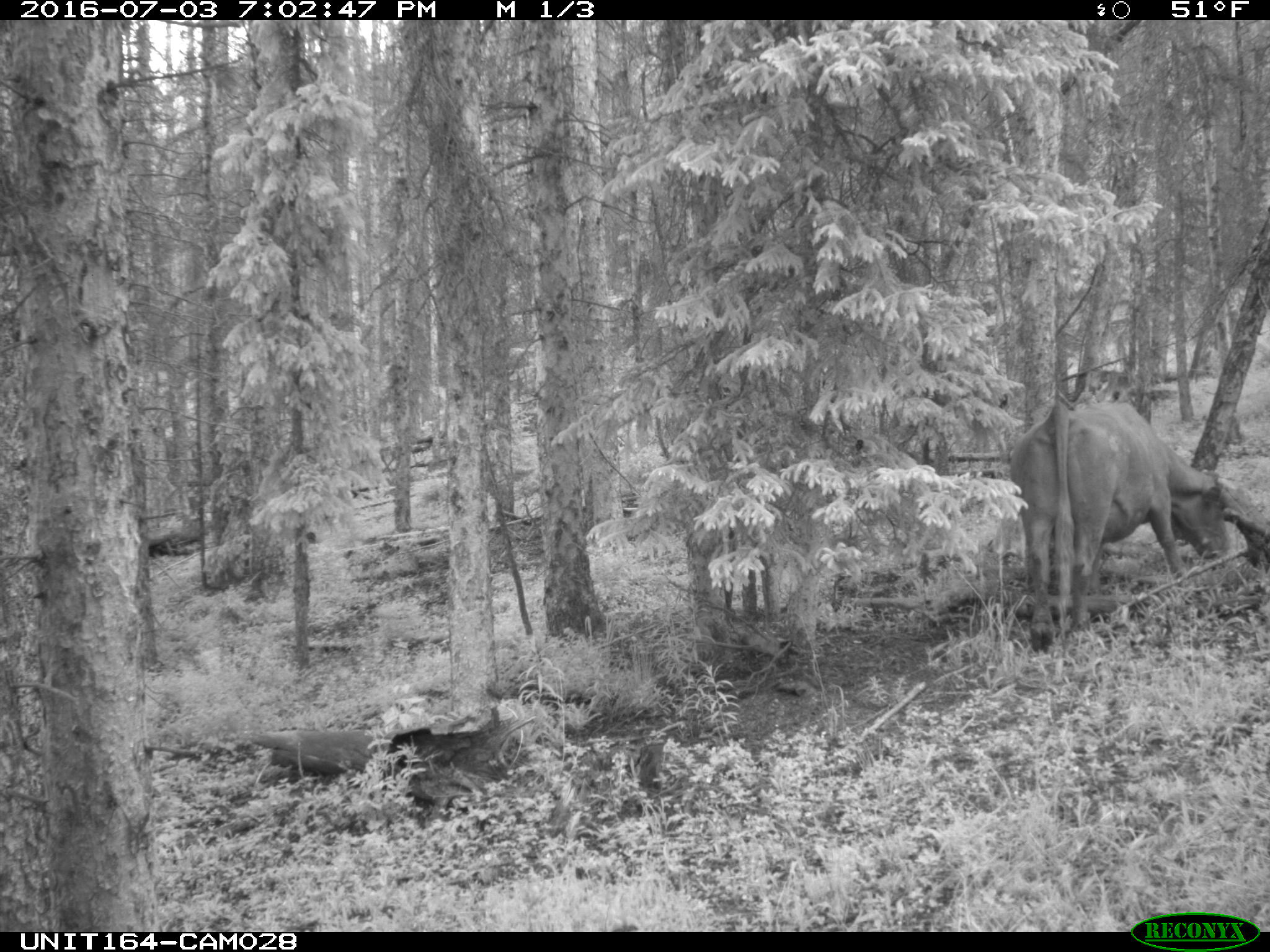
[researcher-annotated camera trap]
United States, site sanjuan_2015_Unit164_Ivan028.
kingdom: Animalia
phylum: Chordata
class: Mammalia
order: Artiodactyla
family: Bovidae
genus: Bos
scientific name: Bos taurus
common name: domestic cow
Bos taurus (domestic cow).